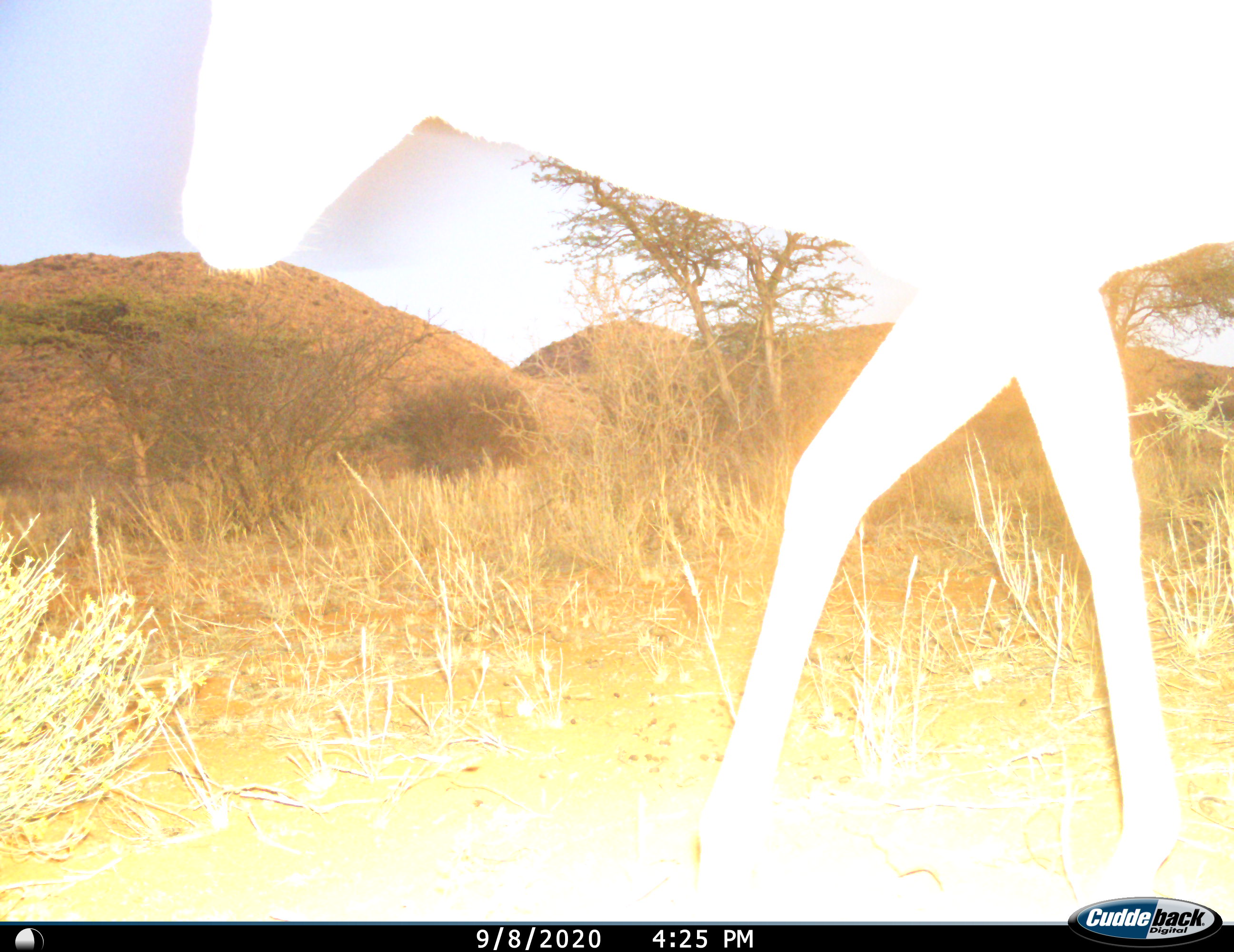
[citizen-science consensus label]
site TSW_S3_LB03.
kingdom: Animalia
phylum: Chordata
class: Mammalia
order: Artiodactyla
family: Bovidae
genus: Aepyceros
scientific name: Aepyceros melampus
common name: impala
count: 1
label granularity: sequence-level